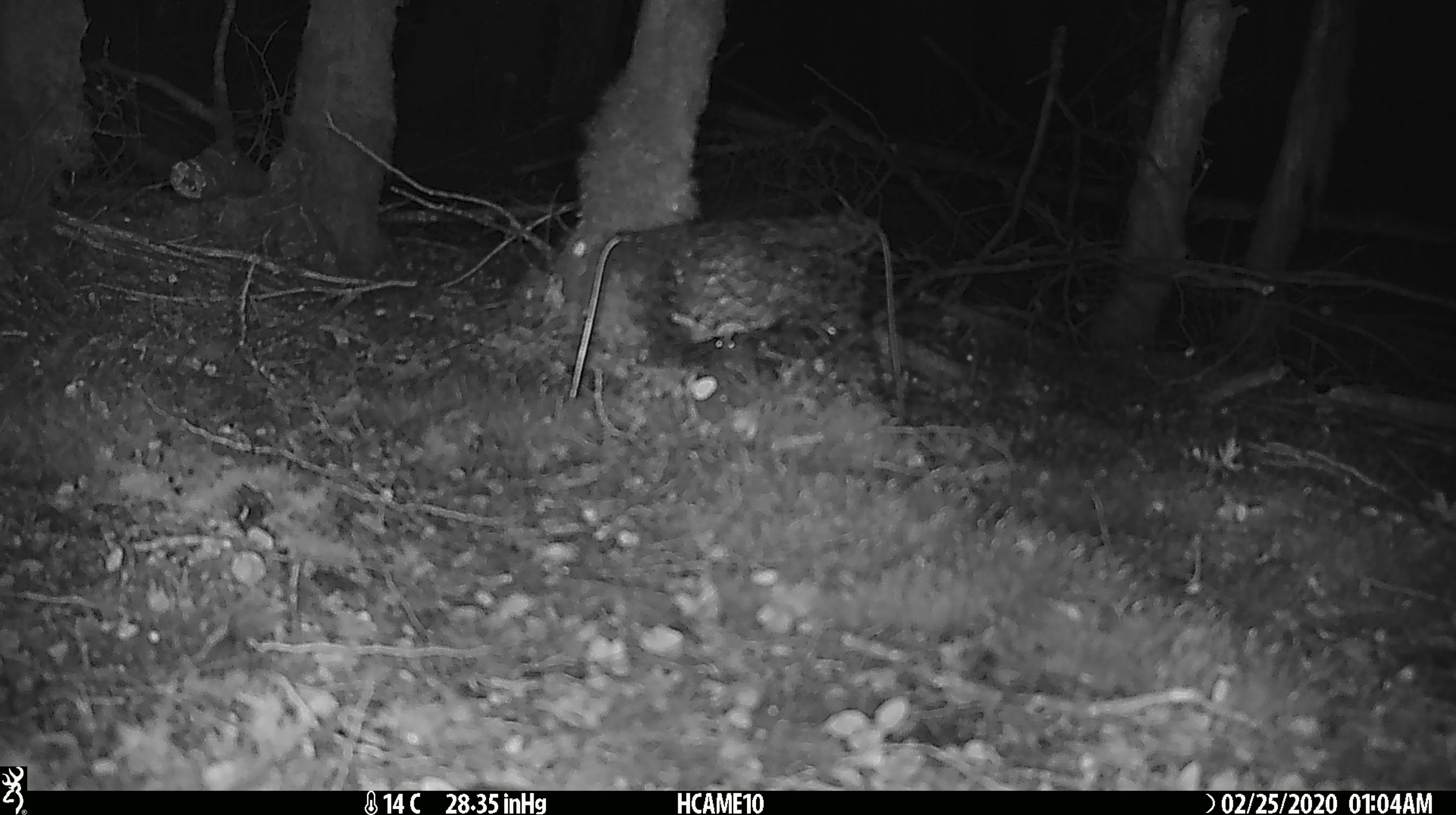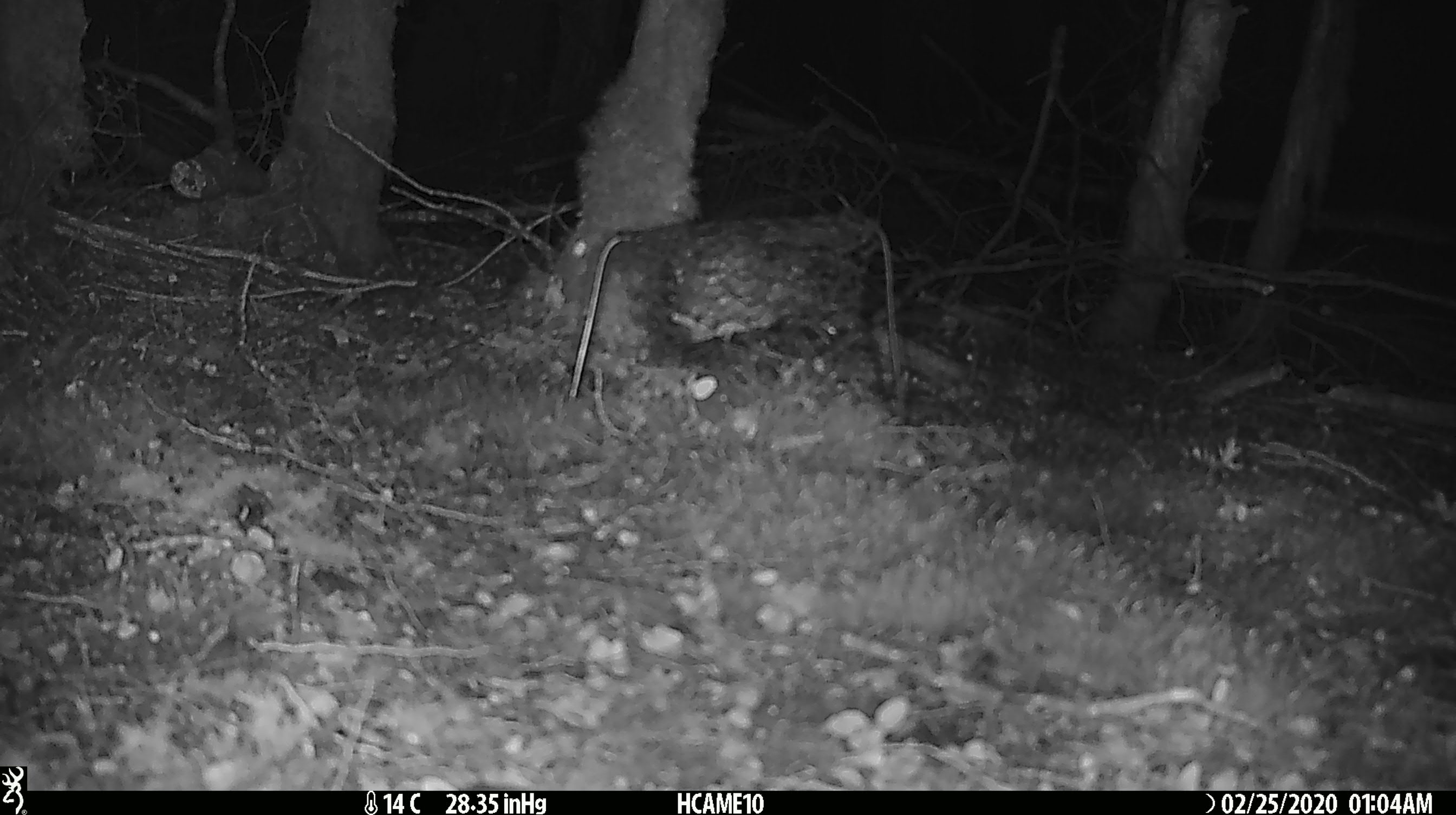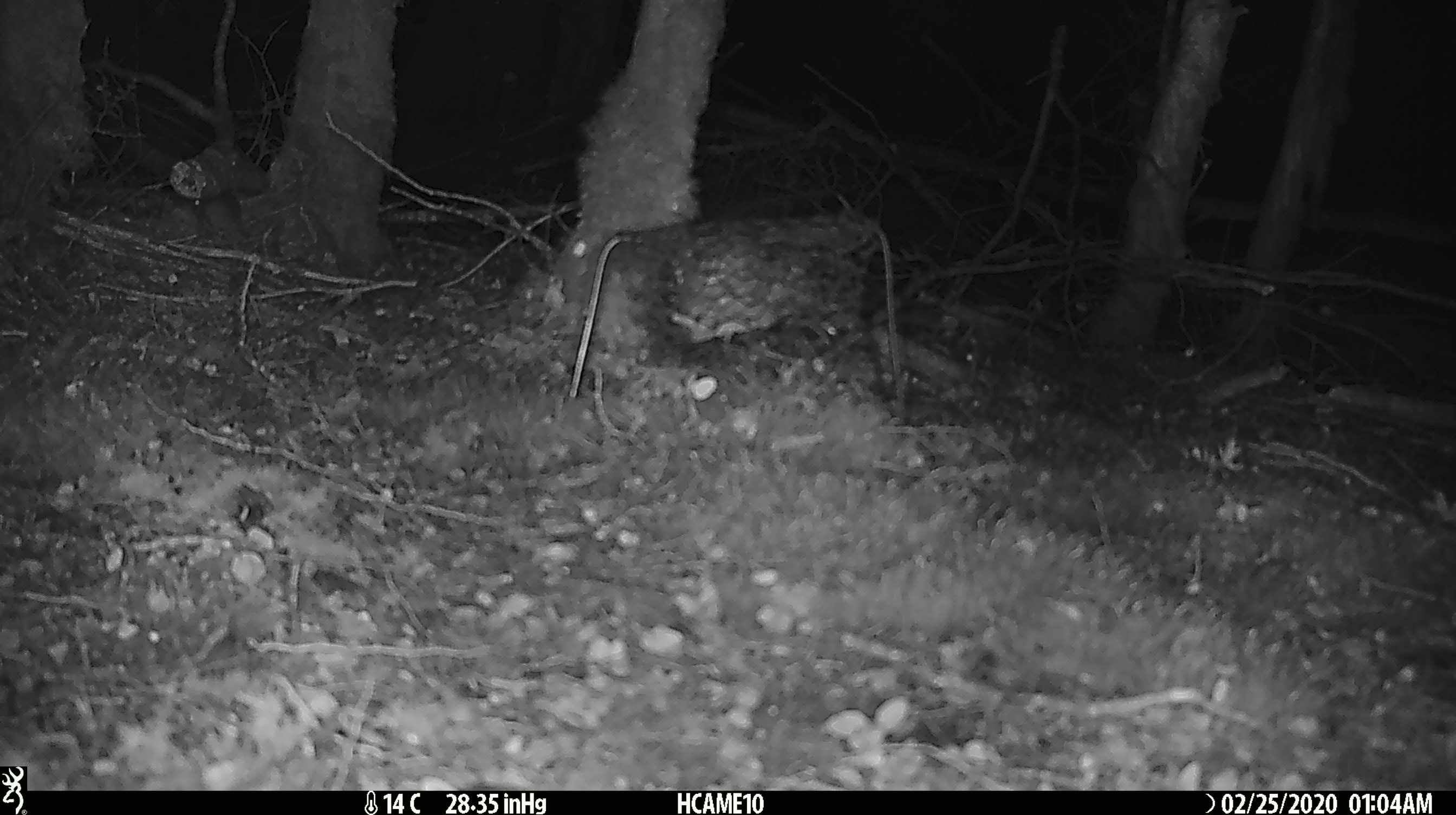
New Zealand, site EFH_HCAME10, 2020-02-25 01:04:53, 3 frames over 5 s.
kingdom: Animalia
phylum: Chordata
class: Mammalia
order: Rodentia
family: Muridae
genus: Mus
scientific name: Mus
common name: mouse